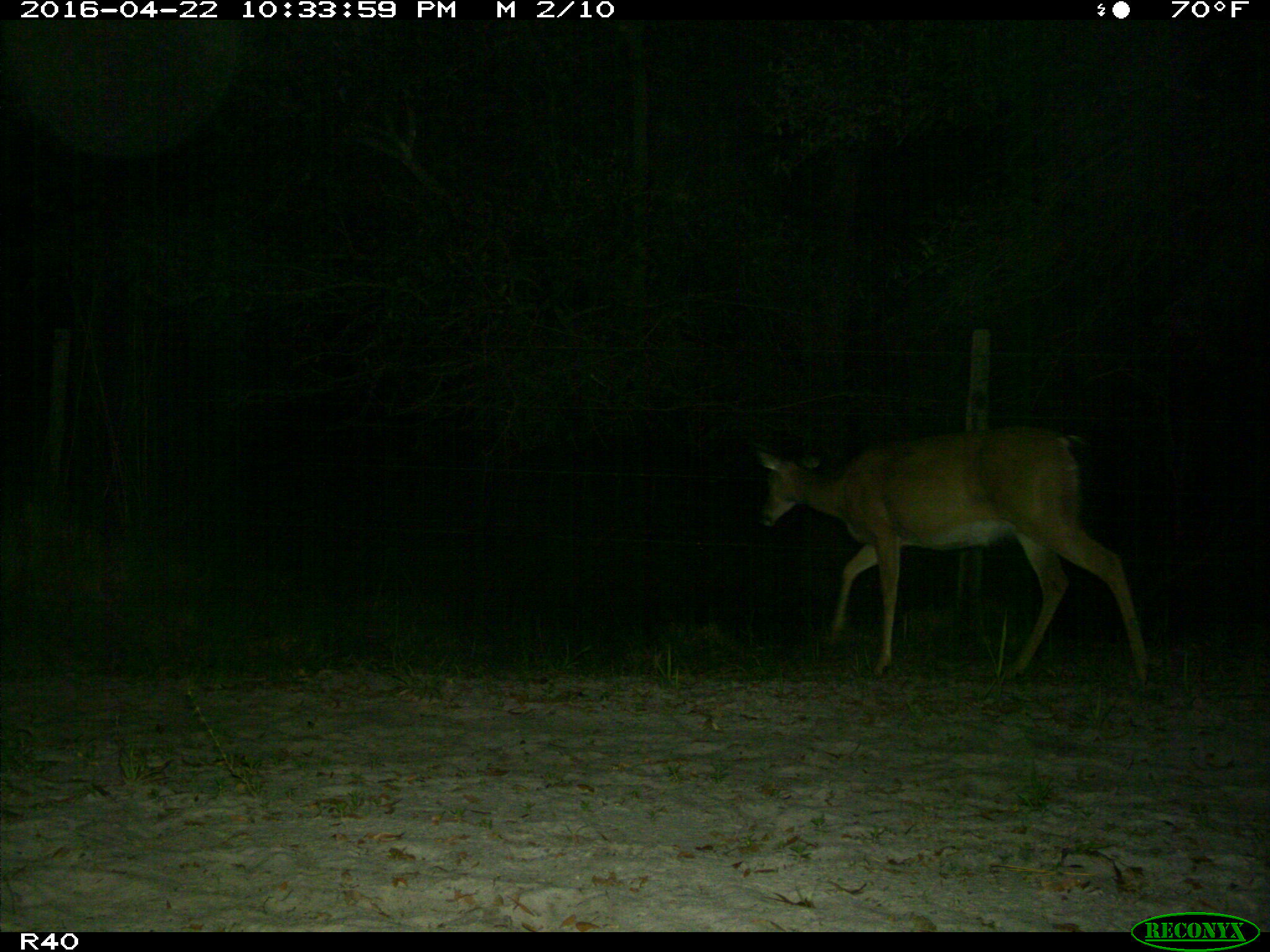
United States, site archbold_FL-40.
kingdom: Animalia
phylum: Chordata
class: Mammalia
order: Artiodactyla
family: Cervidae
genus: Odocoileus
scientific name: Odocoileus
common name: deer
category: unidentified deer